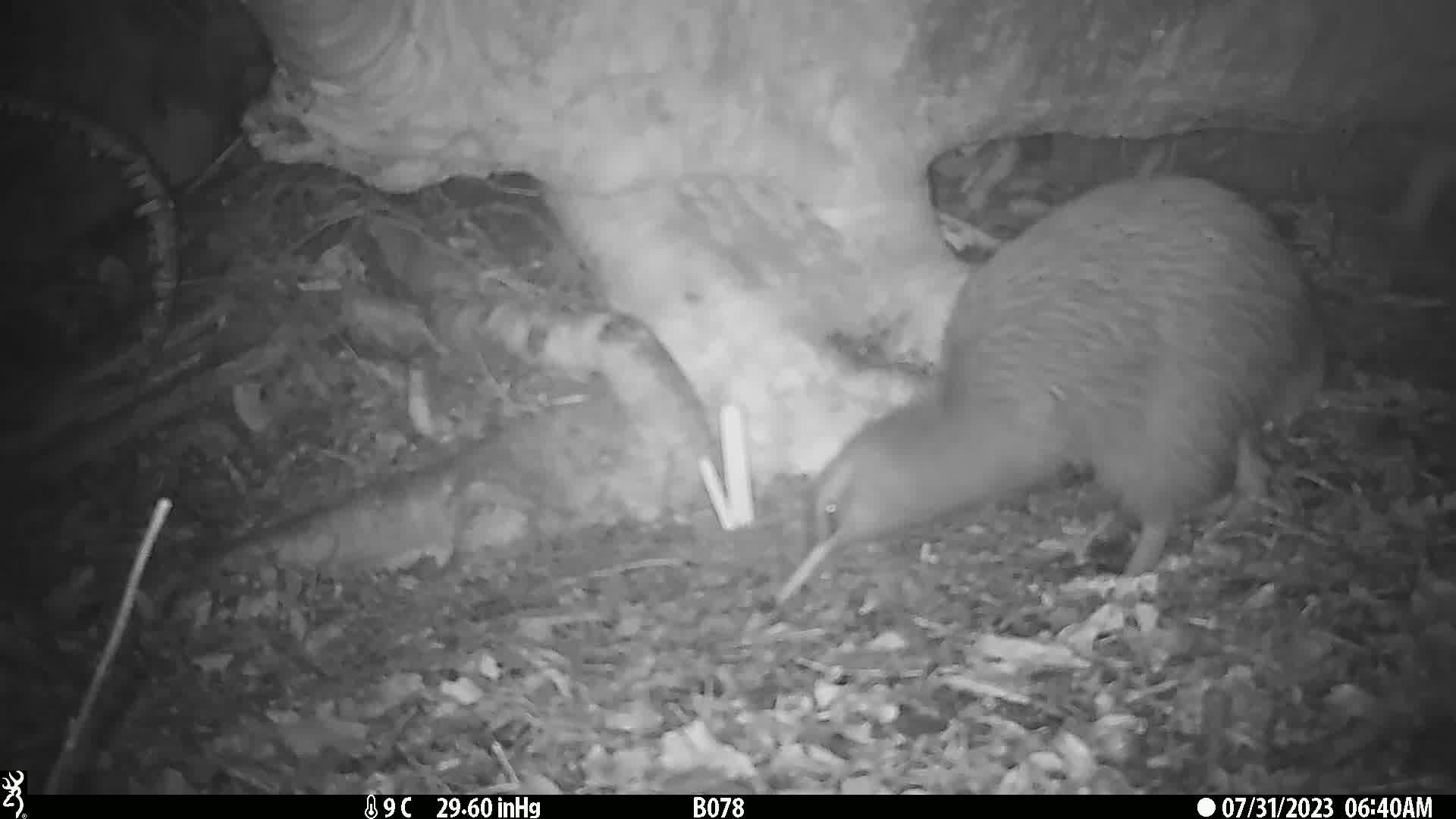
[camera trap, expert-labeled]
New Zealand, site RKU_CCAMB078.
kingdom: Animalia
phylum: Chordata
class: Aves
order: Apterygiformes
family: Apterygidae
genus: Apteryx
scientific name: Apteryx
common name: kiwi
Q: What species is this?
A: Kiwi (Apteryx).